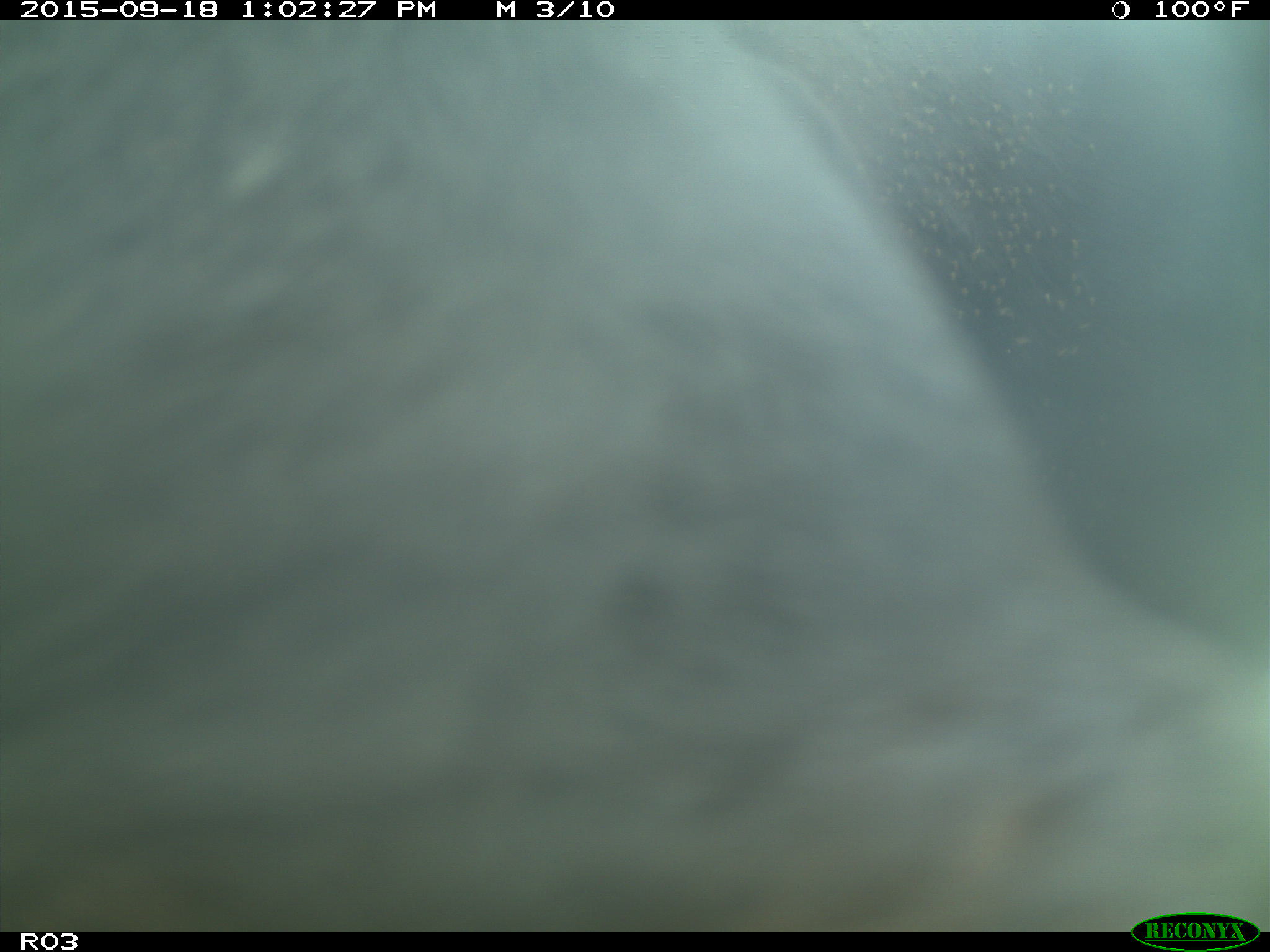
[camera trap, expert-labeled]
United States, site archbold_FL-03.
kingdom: Animalia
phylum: Chordata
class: Mammalia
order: Artiodactyla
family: Bovidae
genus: Bos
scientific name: Bos taurus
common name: domestic cow